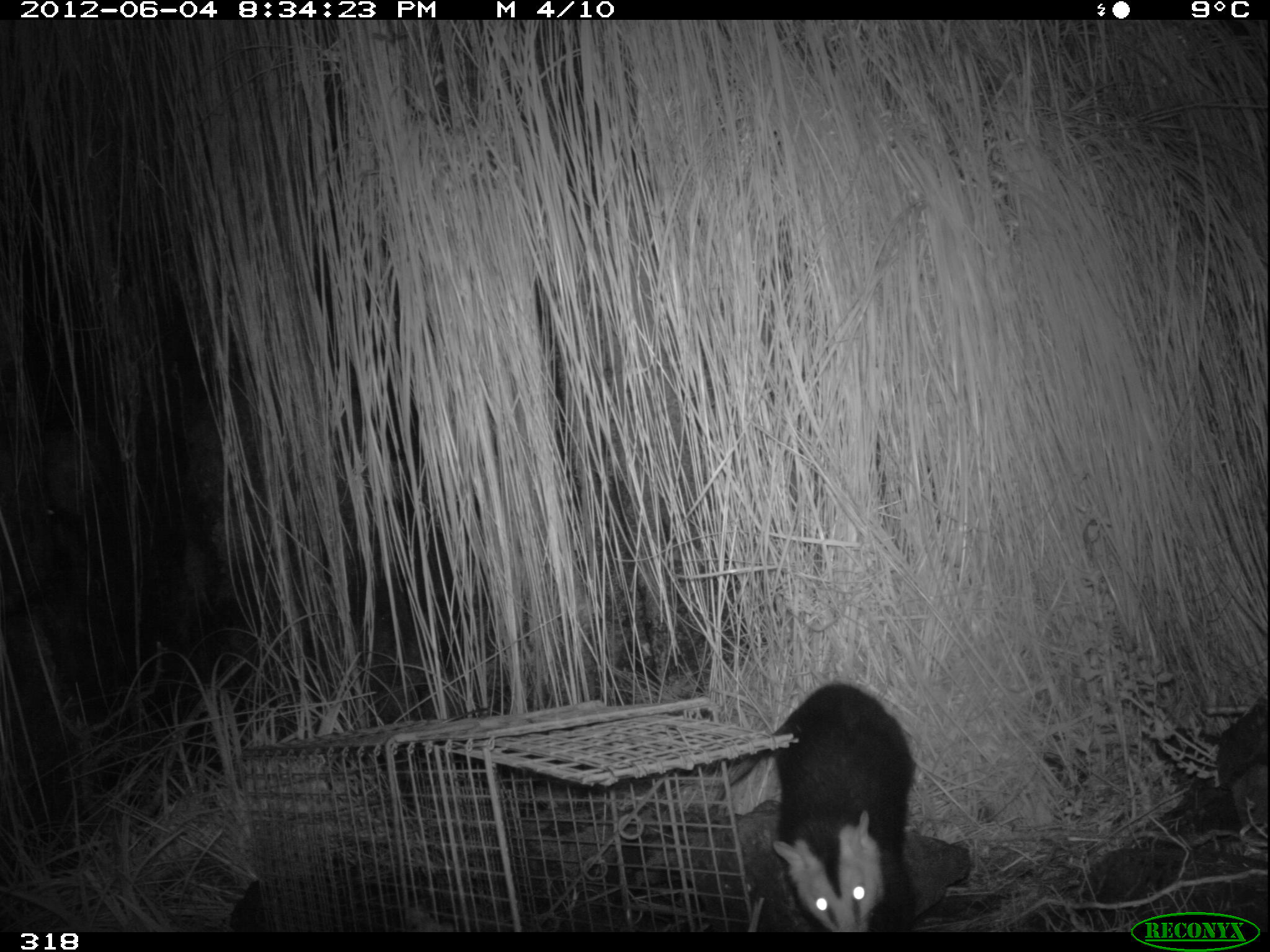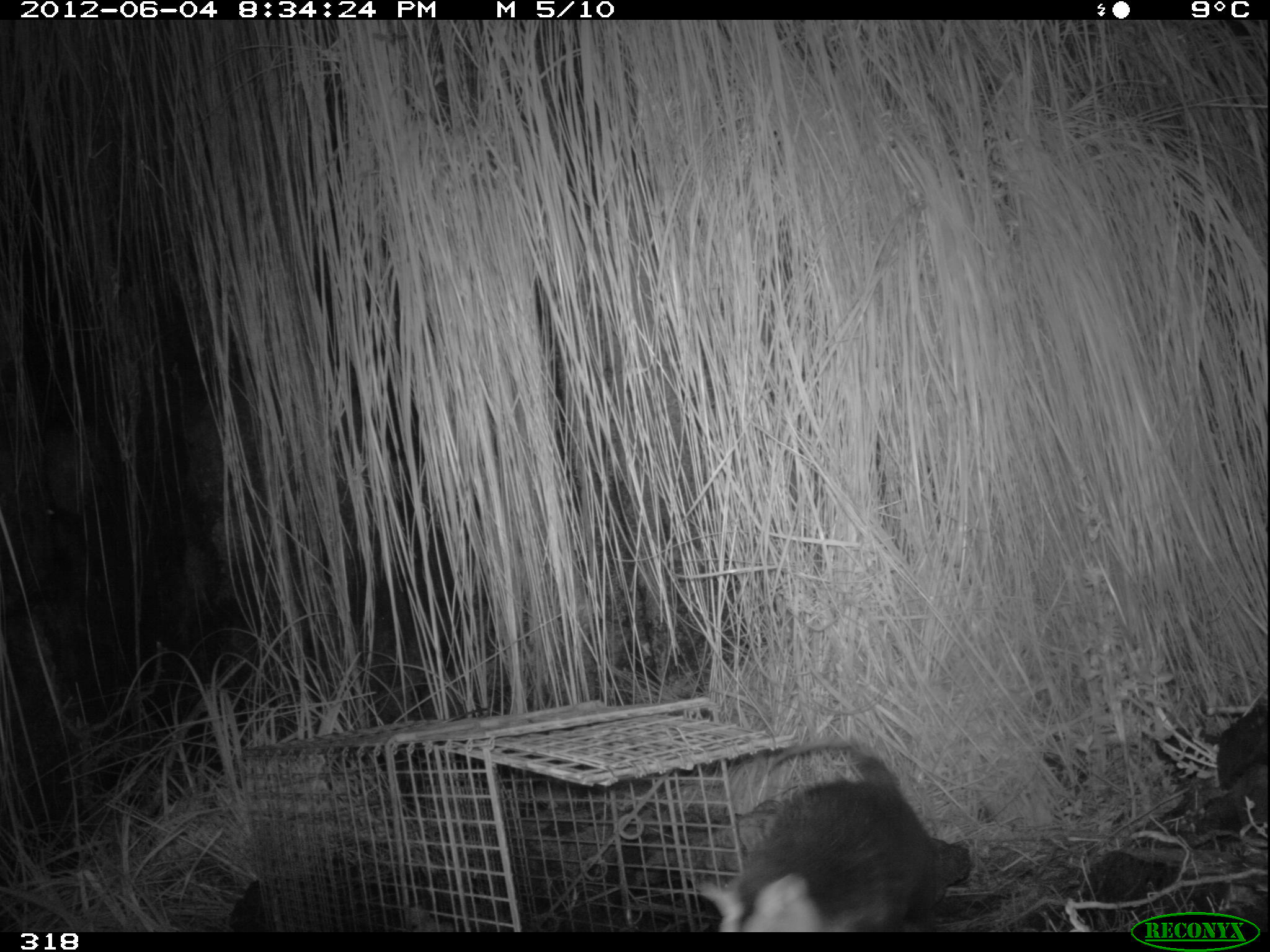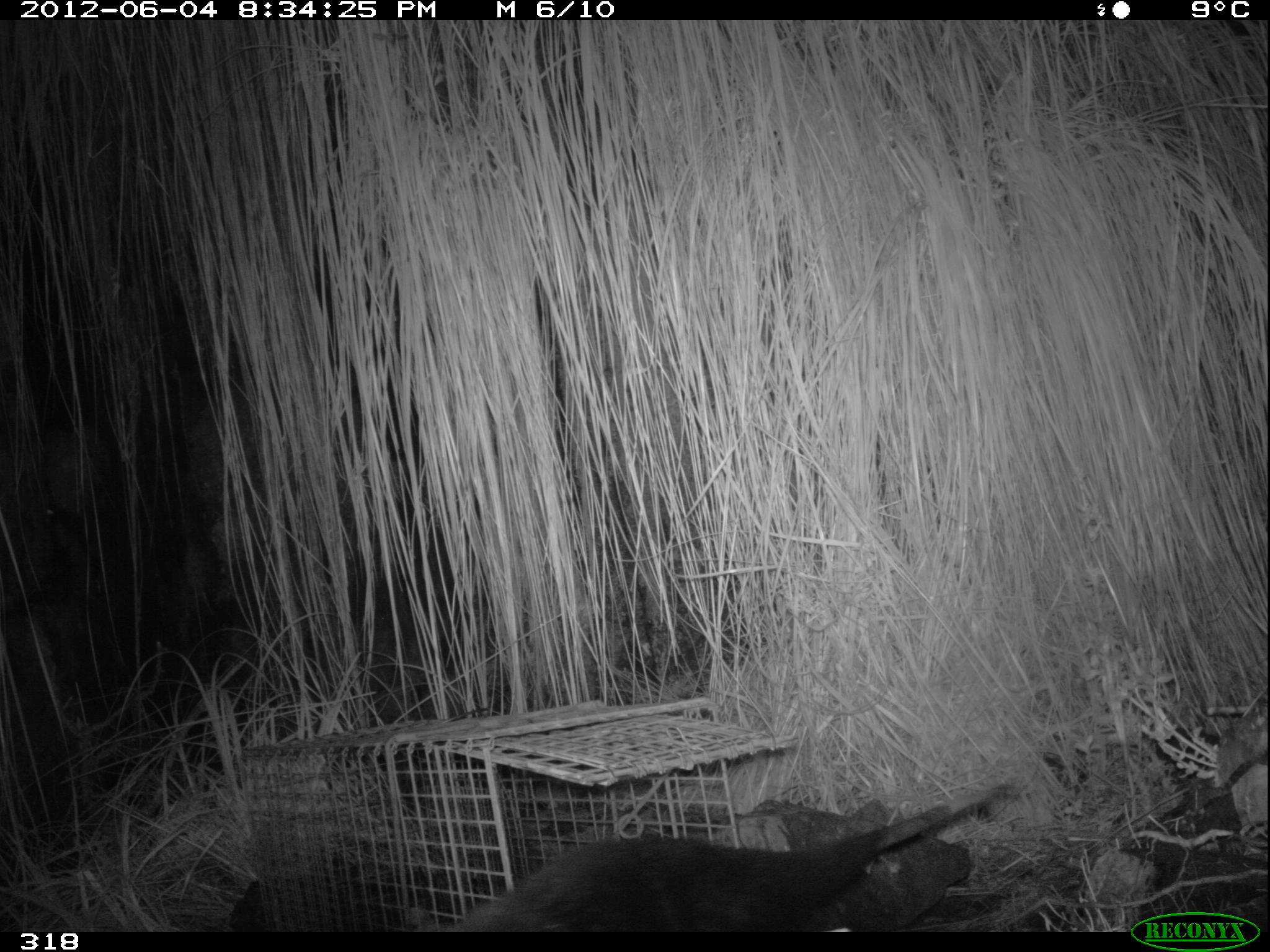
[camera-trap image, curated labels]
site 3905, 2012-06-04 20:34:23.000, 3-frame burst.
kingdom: Animalia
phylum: Chordata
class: Mammalia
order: Didelphimorphia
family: Didelphidae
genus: Didelphis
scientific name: Didelphis pernigra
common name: andean white-eared opossum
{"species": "Didelphis pernigra (andean white-eared opossum)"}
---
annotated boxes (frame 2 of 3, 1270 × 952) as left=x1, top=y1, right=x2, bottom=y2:
didelphis pernigra: left=693, top=735, right=937, bottom=932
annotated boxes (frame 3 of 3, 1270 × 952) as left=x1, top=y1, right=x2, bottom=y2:
didelphis pernigra: left=410, top=782, right=1014, bottom=932